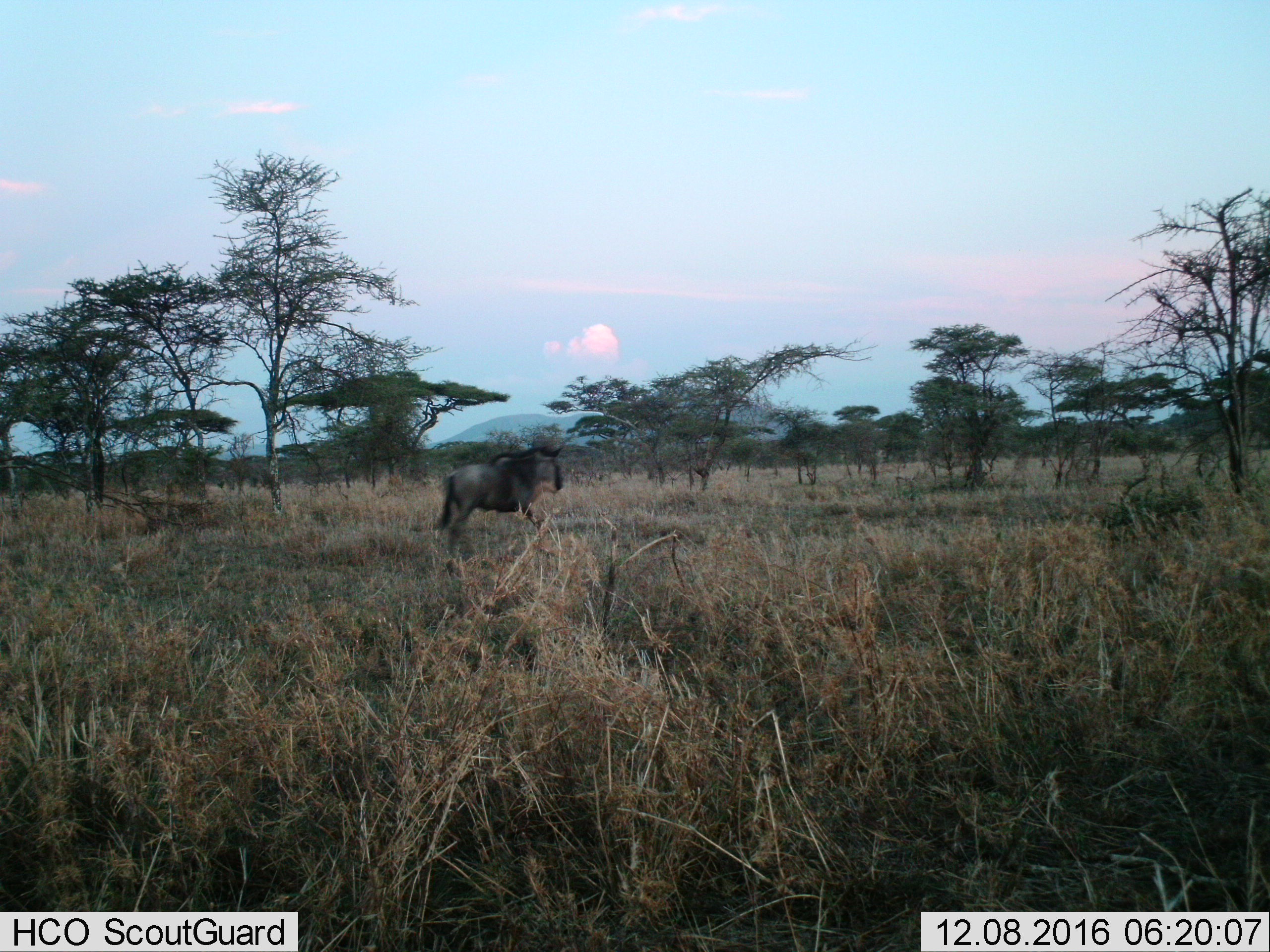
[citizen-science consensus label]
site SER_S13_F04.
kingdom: Animalia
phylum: Chordata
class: Mammalia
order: Artiodactyla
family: Bovidae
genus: Connochaetes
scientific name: Connochaetes taurinus taurinus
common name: blue wildebeest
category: wildebeestblue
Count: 1.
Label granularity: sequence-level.